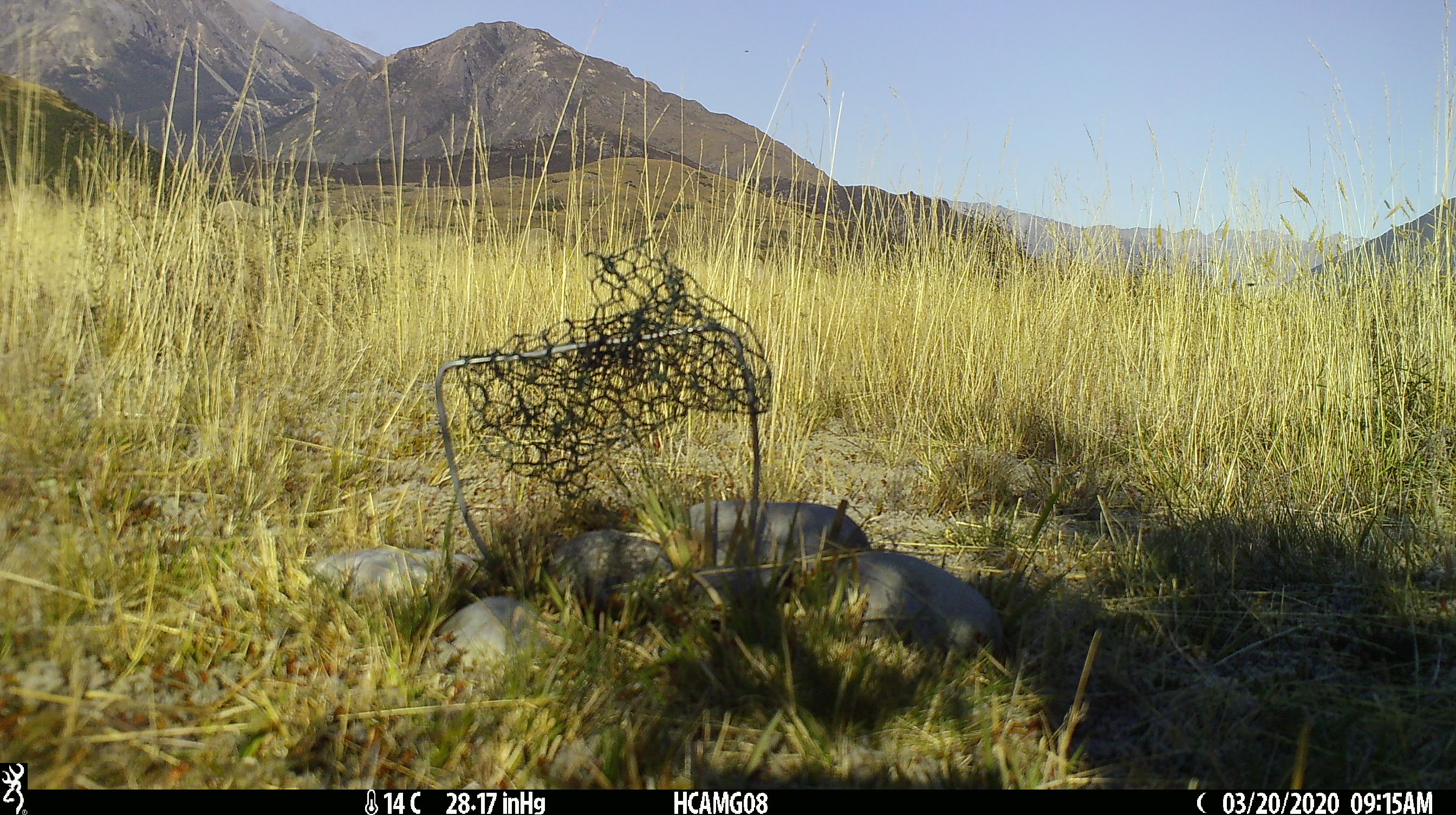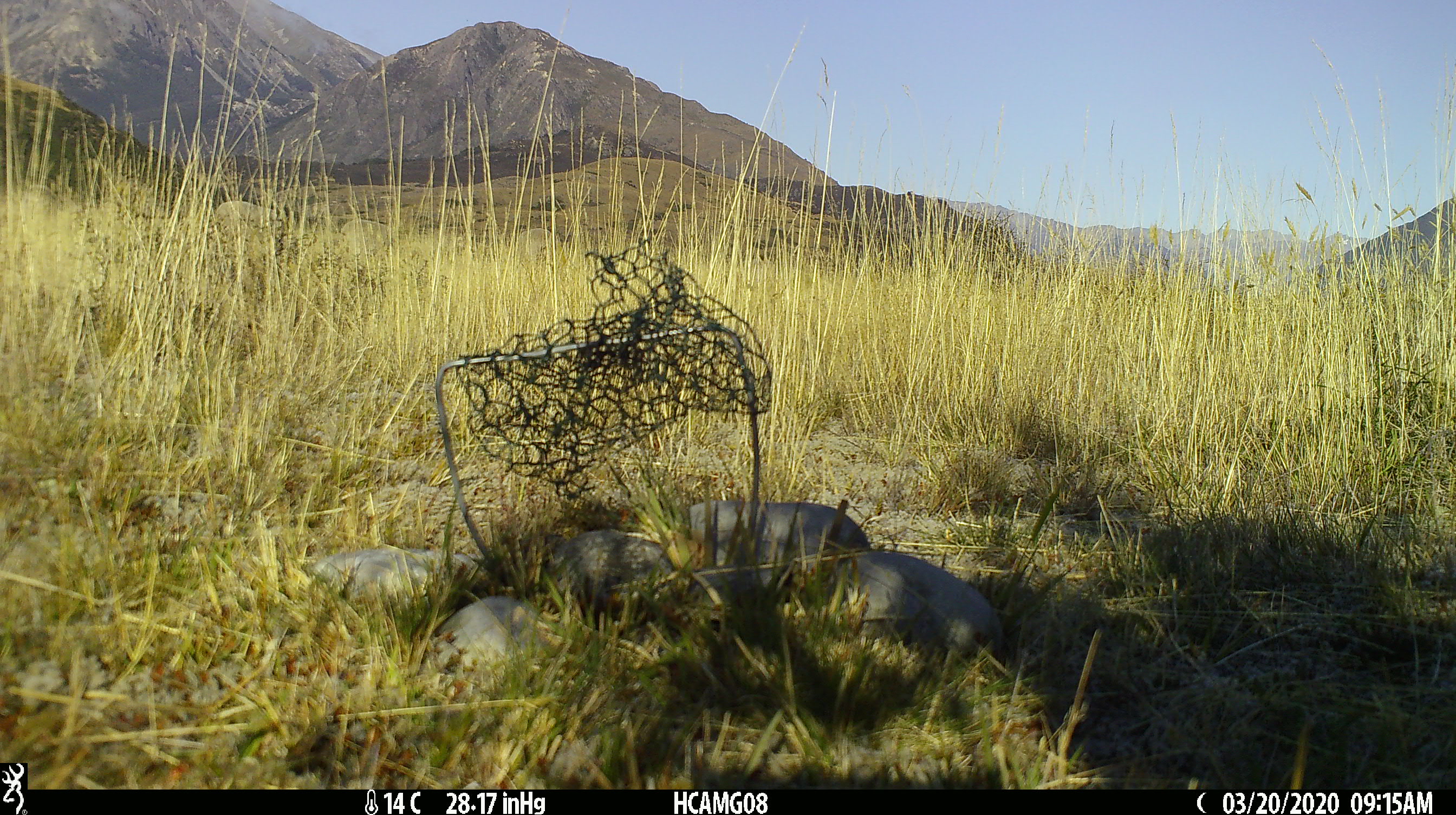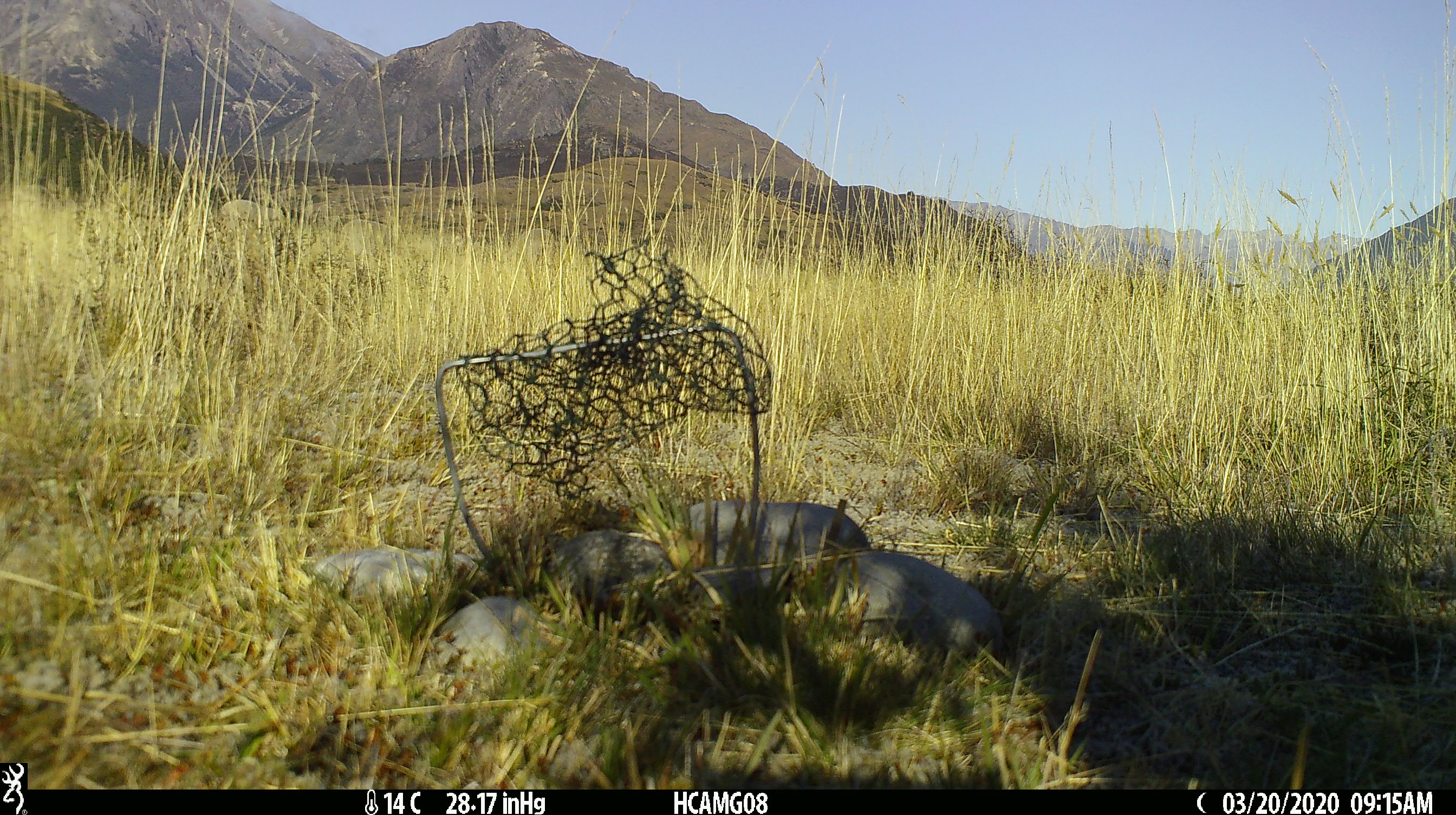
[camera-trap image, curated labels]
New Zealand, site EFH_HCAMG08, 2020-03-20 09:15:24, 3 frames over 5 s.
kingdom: Animalia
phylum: Chordata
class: Mammalia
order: Artiodactyla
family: Bovidae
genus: Ovis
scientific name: Ovis aries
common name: domestic sheep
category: sheep